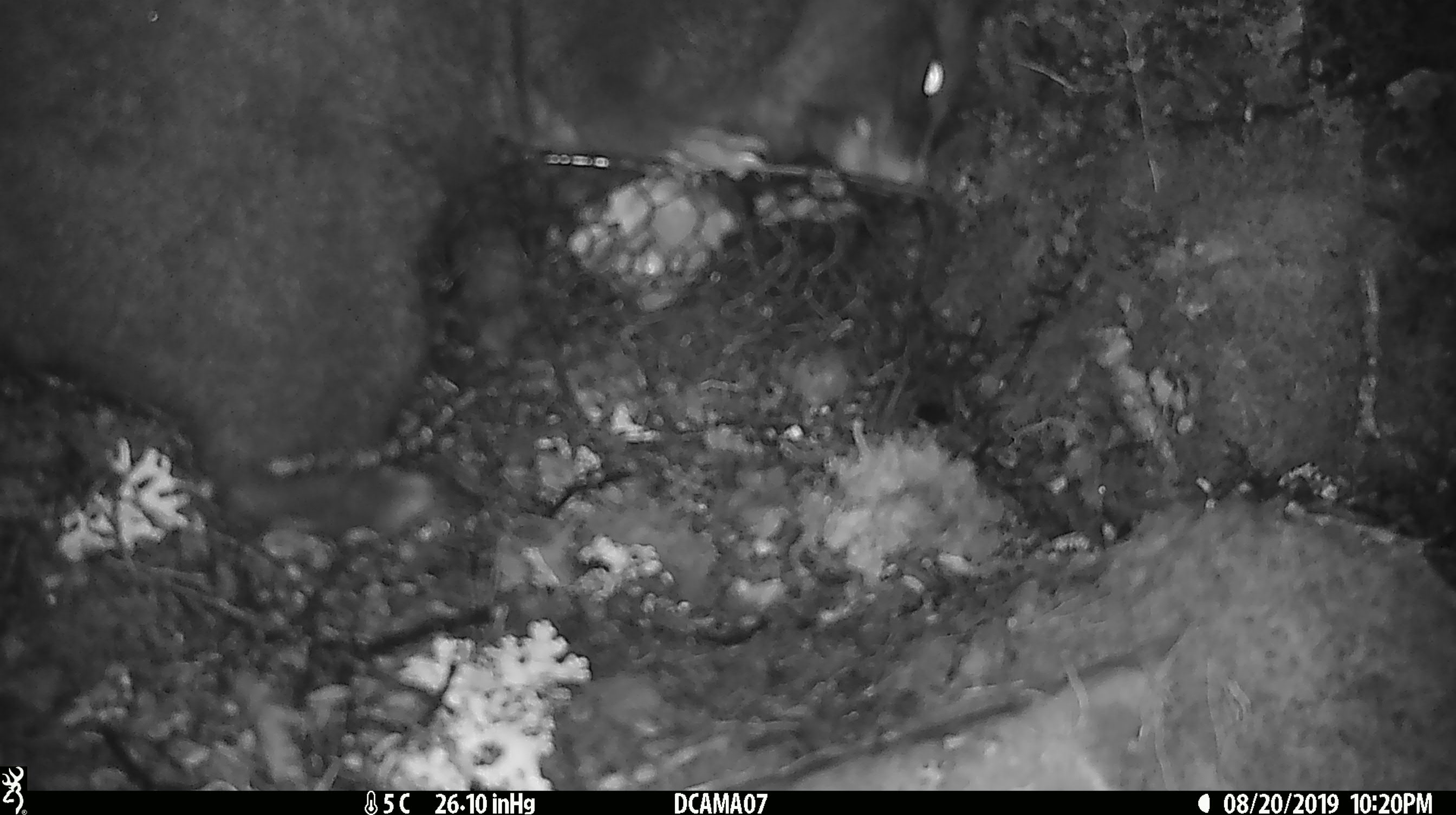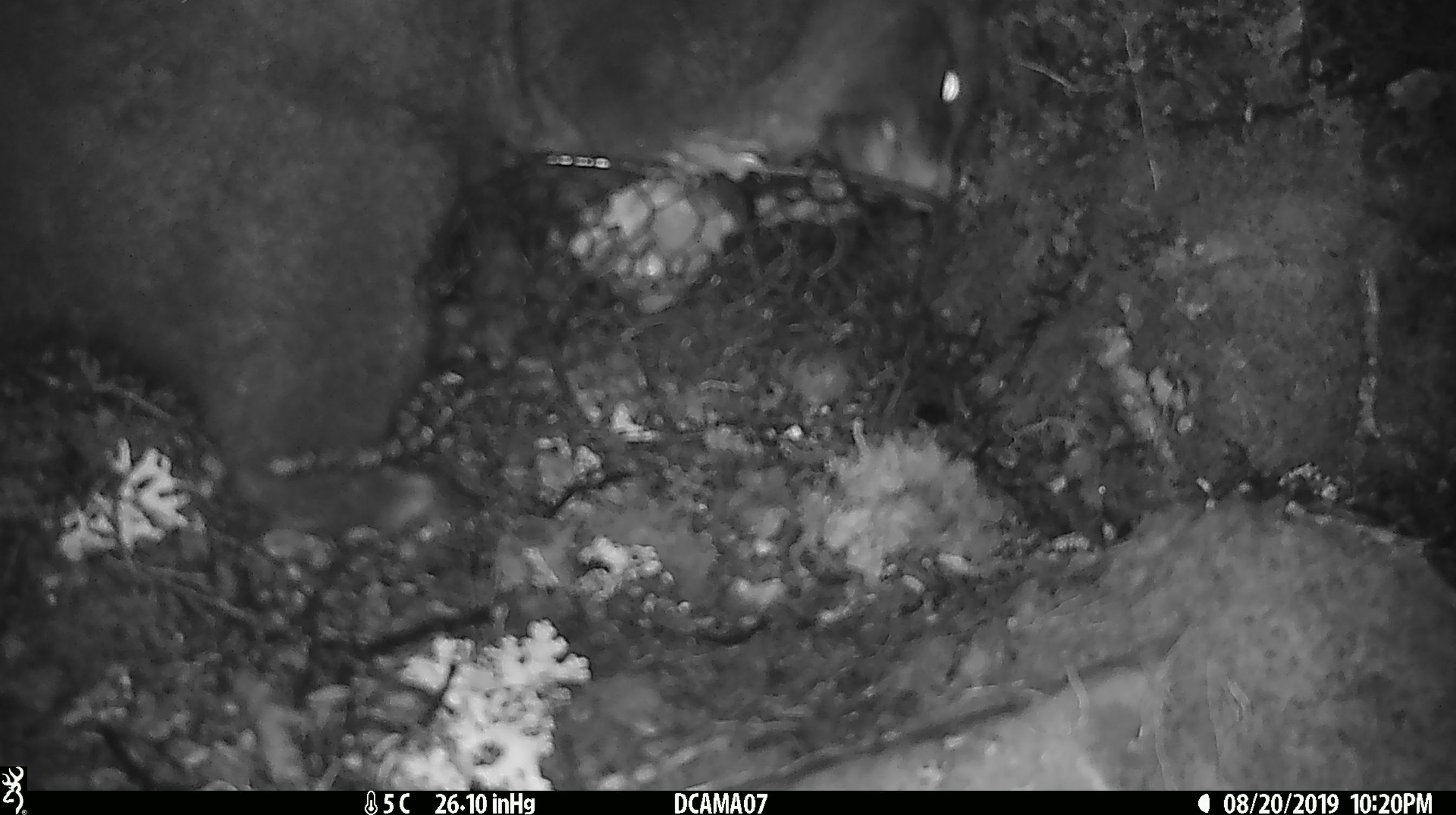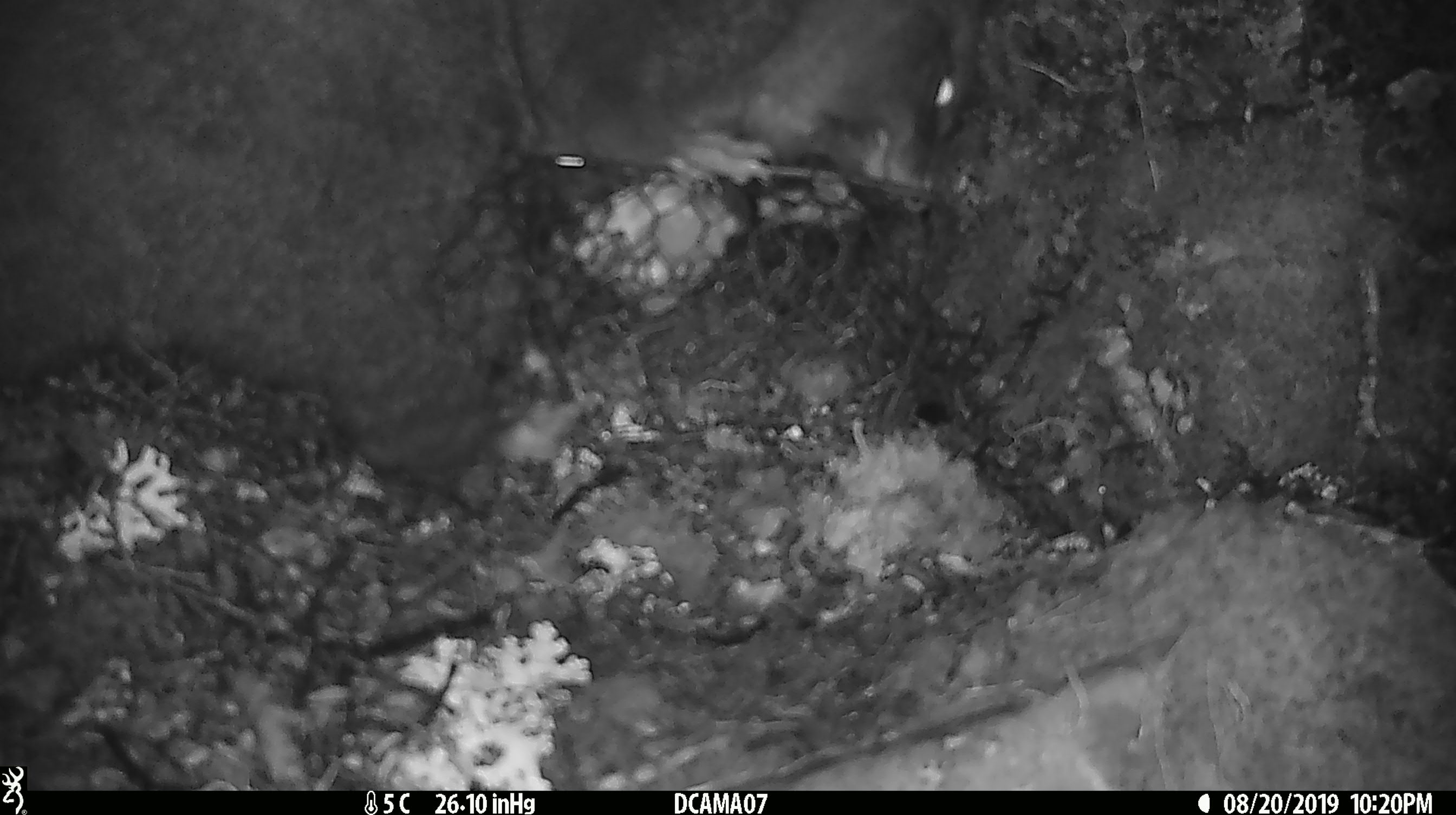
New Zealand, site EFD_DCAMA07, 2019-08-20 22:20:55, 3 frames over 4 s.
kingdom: Animalia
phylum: Chordata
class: Mammalia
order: Diprotodontia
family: Phalangeridae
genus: Trichosurus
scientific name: Trichosurus vulpecula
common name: common brushtail possum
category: possum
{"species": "possum (common brushtail possum) (Trichosurus vulpecula)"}